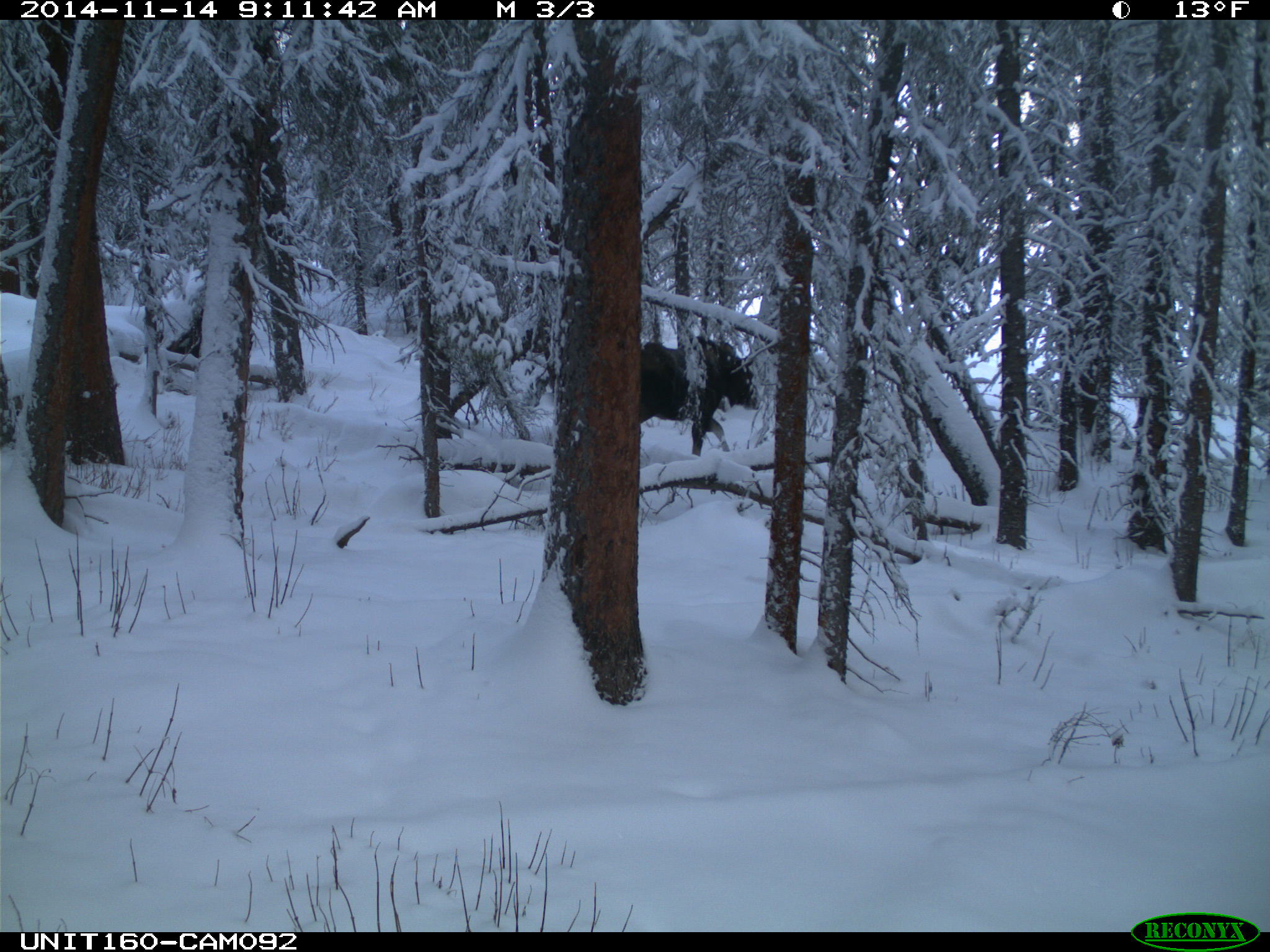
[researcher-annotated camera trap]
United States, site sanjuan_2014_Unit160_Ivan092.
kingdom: Animalia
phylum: Chordata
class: Mammalia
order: Artiodactyla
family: Cervidae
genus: Alces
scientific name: Alces alces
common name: moose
Alces alces (moose).